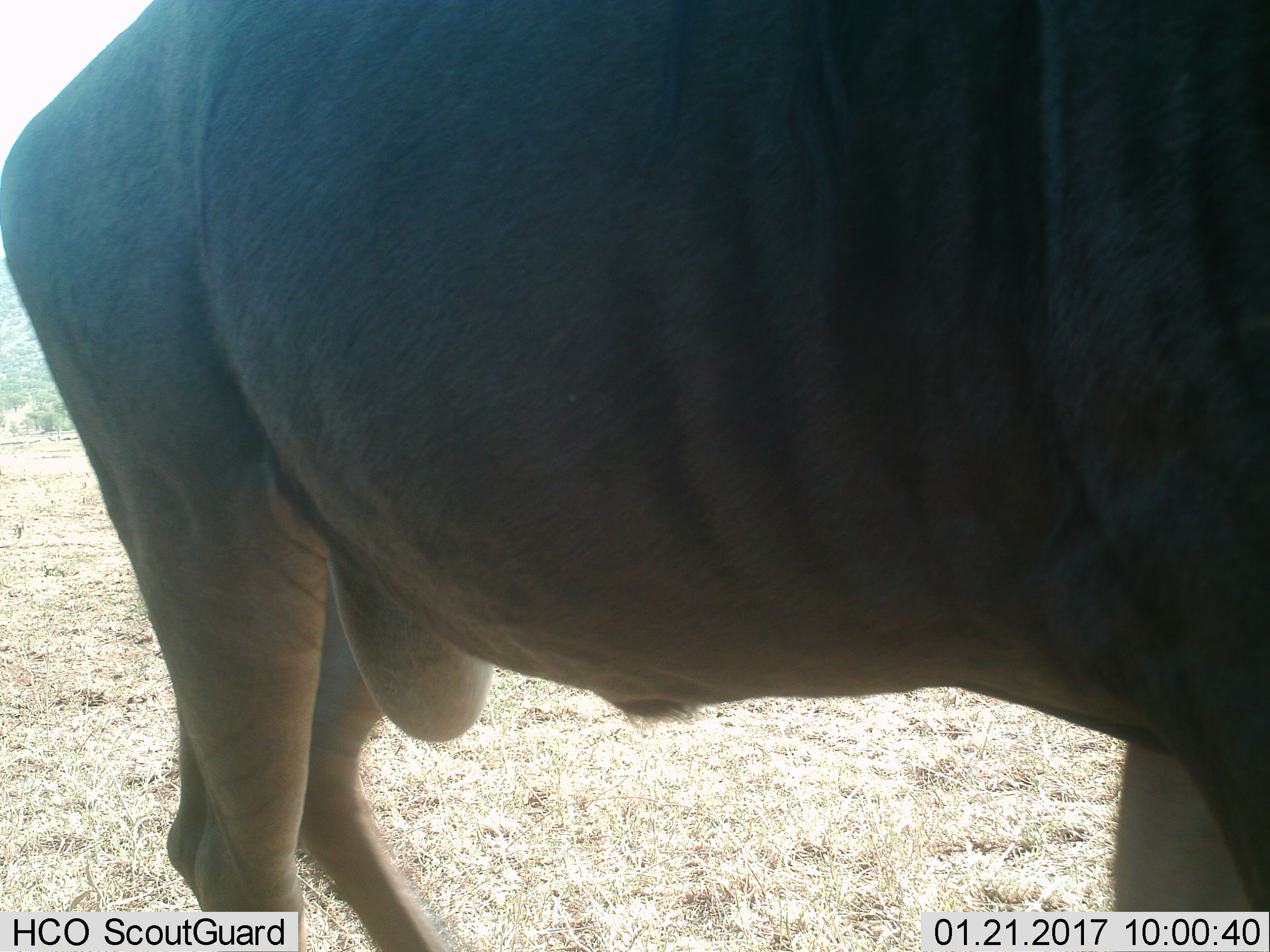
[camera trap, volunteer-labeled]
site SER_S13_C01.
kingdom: Animalia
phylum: Chordata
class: Mammalia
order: Artiodactyla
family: Bovidae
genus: Connochaetes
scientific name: Connochaetes taurinus taurinus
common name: blue wildebeest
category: wildebeestblue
Wildebeestblue (blue wildebeest) (Connochaetes taurinus taurinus), count 1. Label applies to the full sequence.